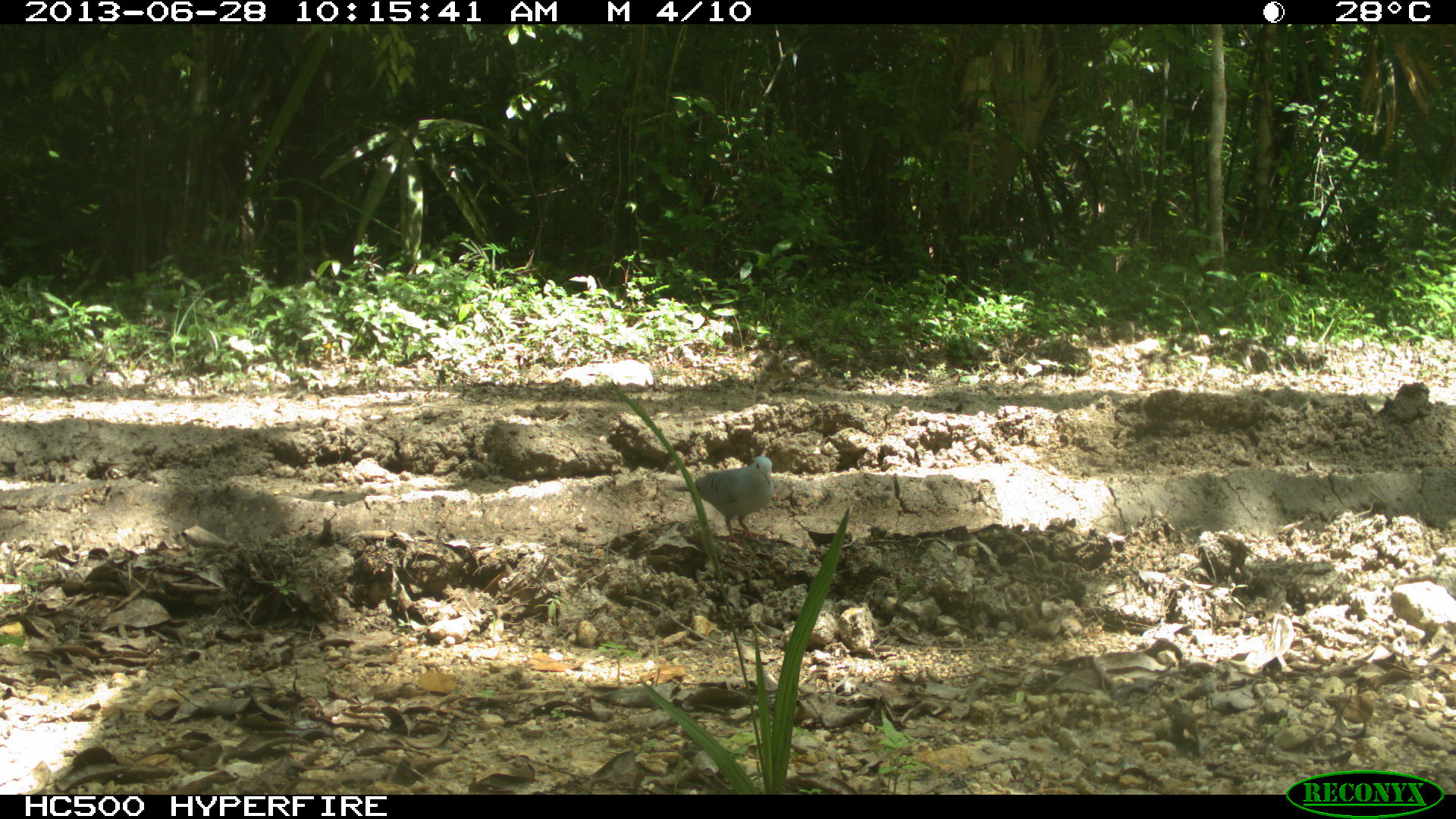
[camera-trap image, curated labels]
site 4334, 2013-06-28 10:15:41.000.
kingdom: Animalia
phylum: Chordata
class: Aves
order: Columbiformes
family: Columbidae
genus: Claravis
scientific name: Claravis pretiosa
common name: blue ground-dove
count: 2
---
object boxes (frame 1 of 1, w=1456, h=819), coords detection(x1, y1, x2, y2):
claravis pretiosa: detection(671, 456, 774, 546)